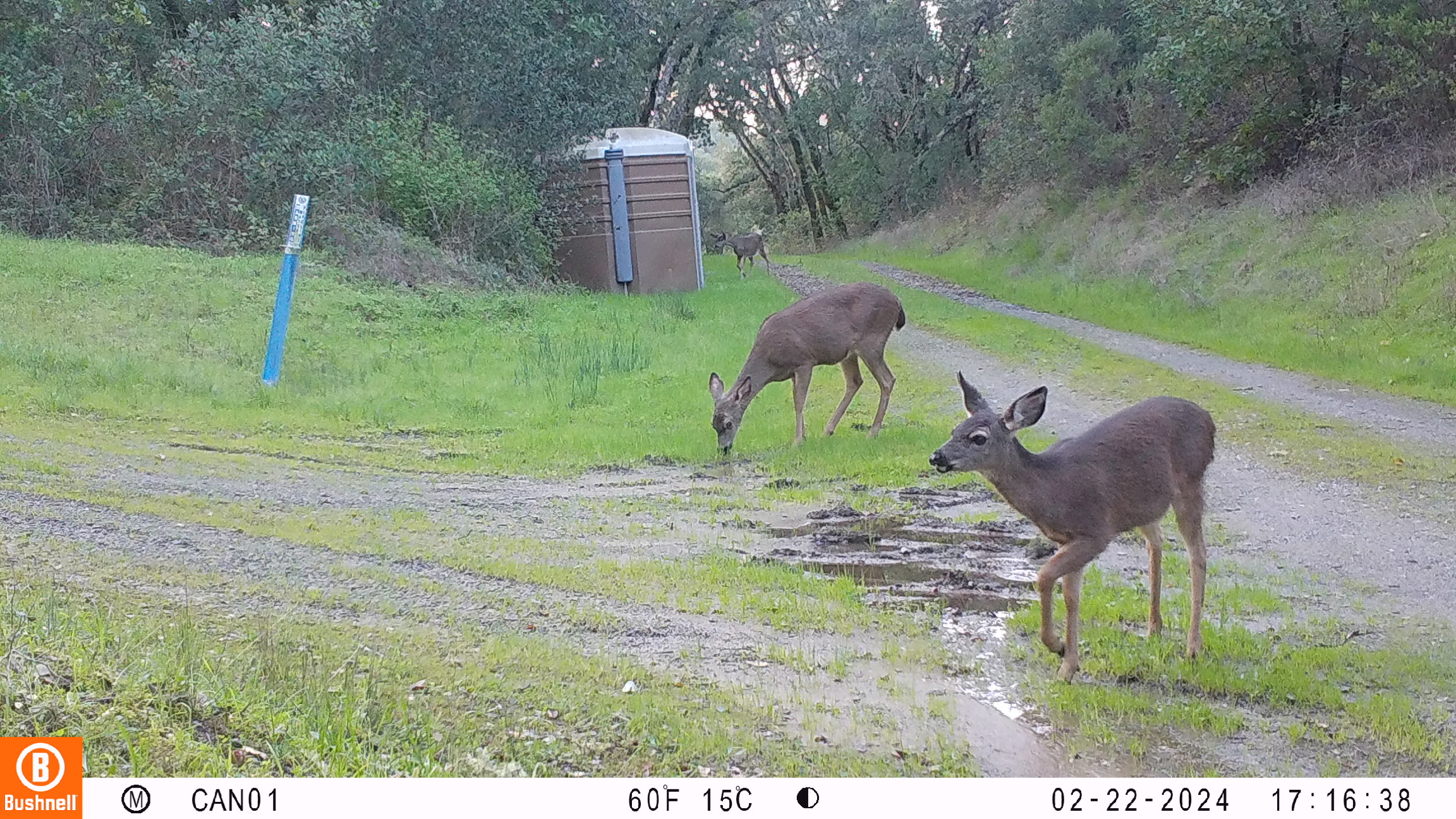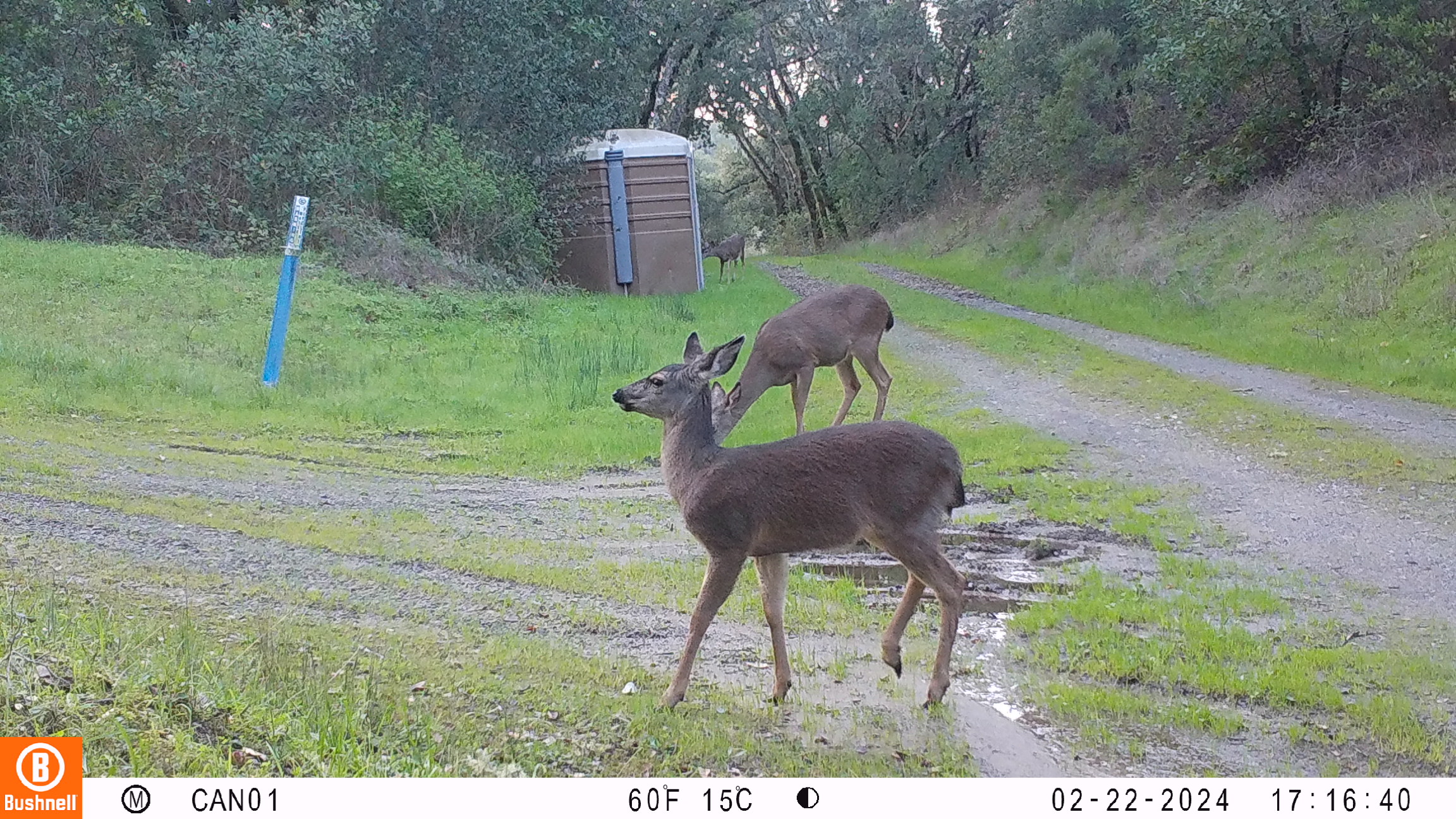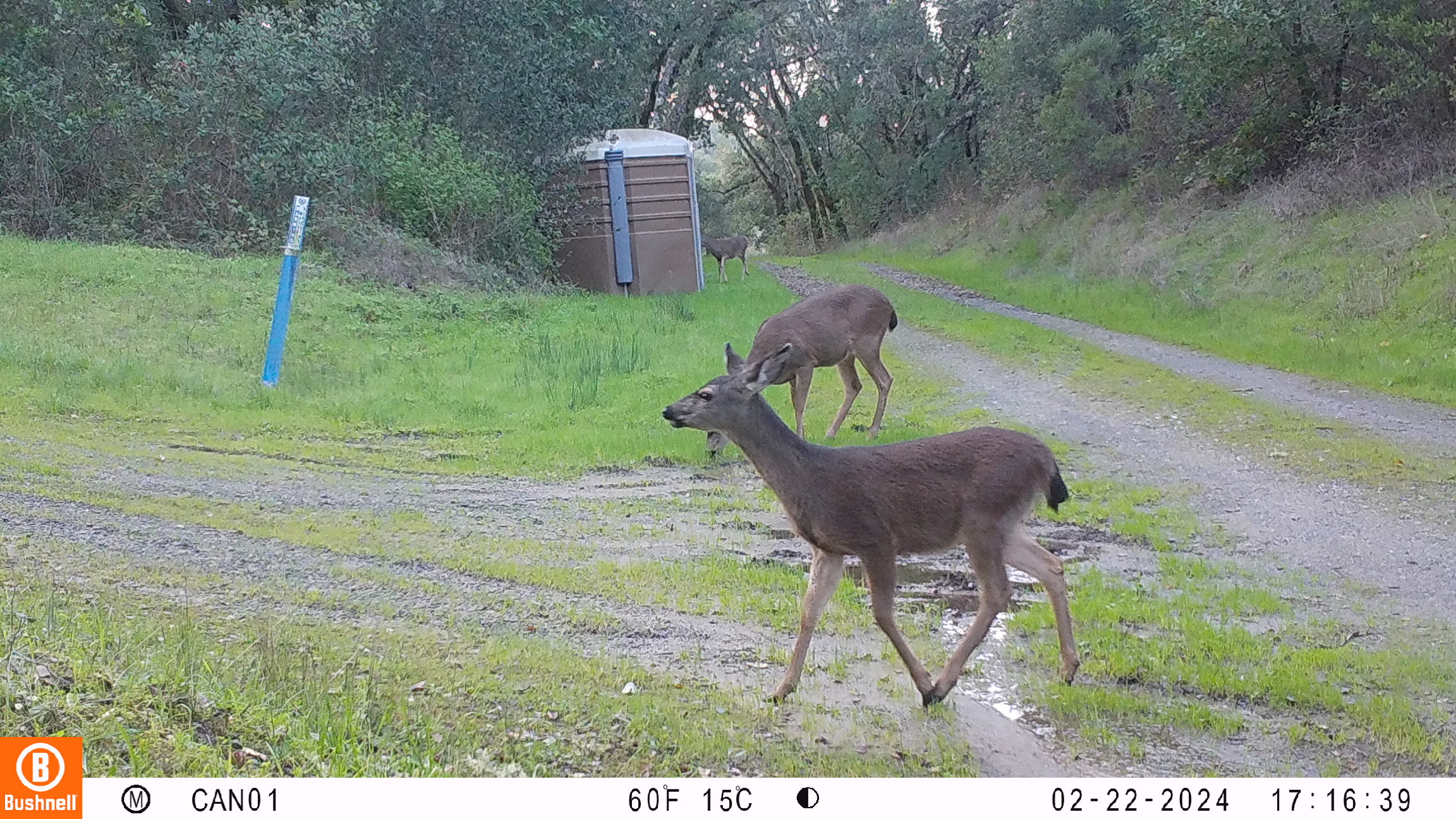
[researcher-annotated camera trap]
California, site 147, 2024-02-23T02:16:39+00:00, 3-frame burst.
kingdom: Animalia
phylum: Chordata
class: Mammalia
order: Artiodactyla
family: Cervidae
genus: Odocoileus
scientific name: Odocoileus hemionus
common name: mule deer